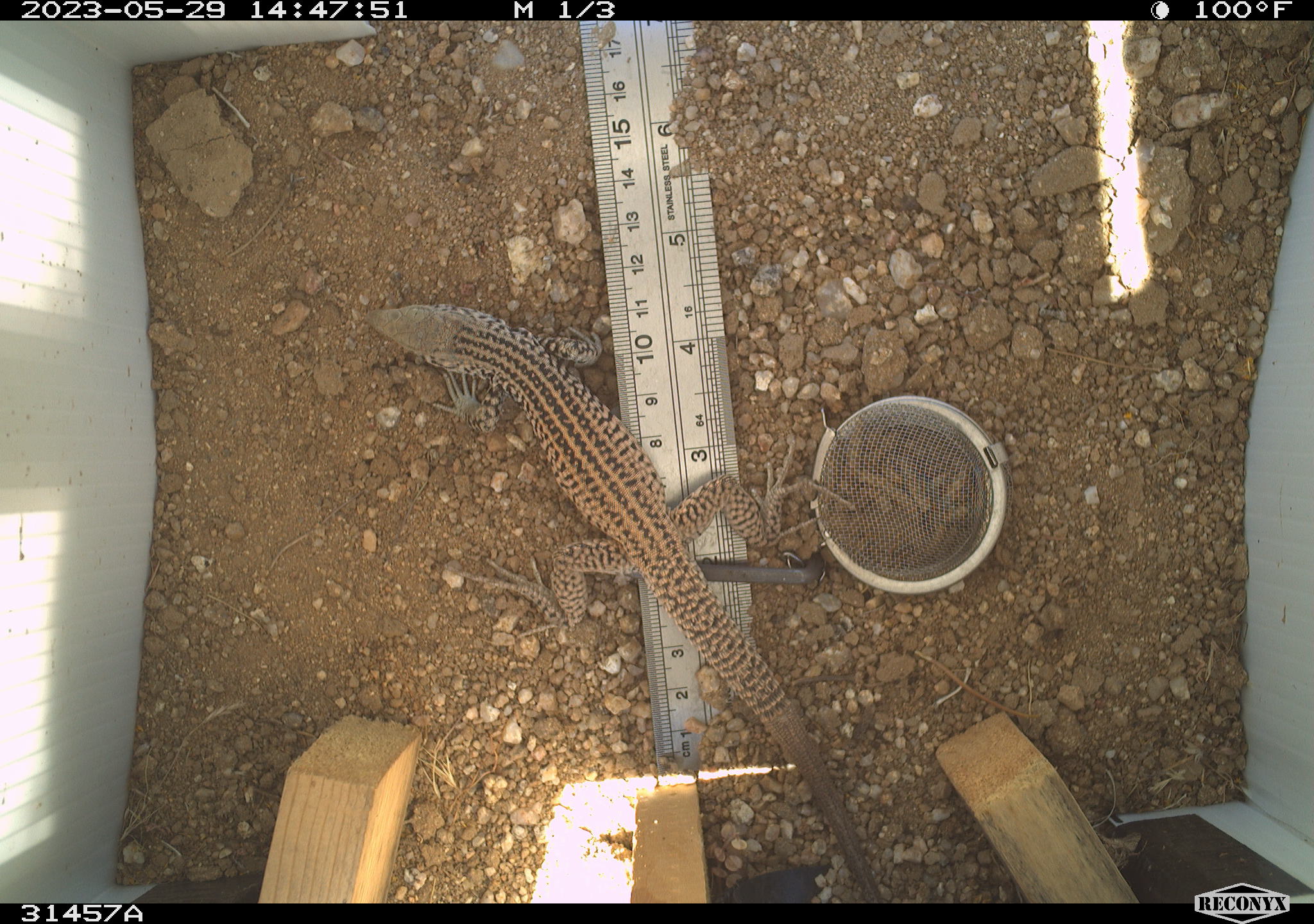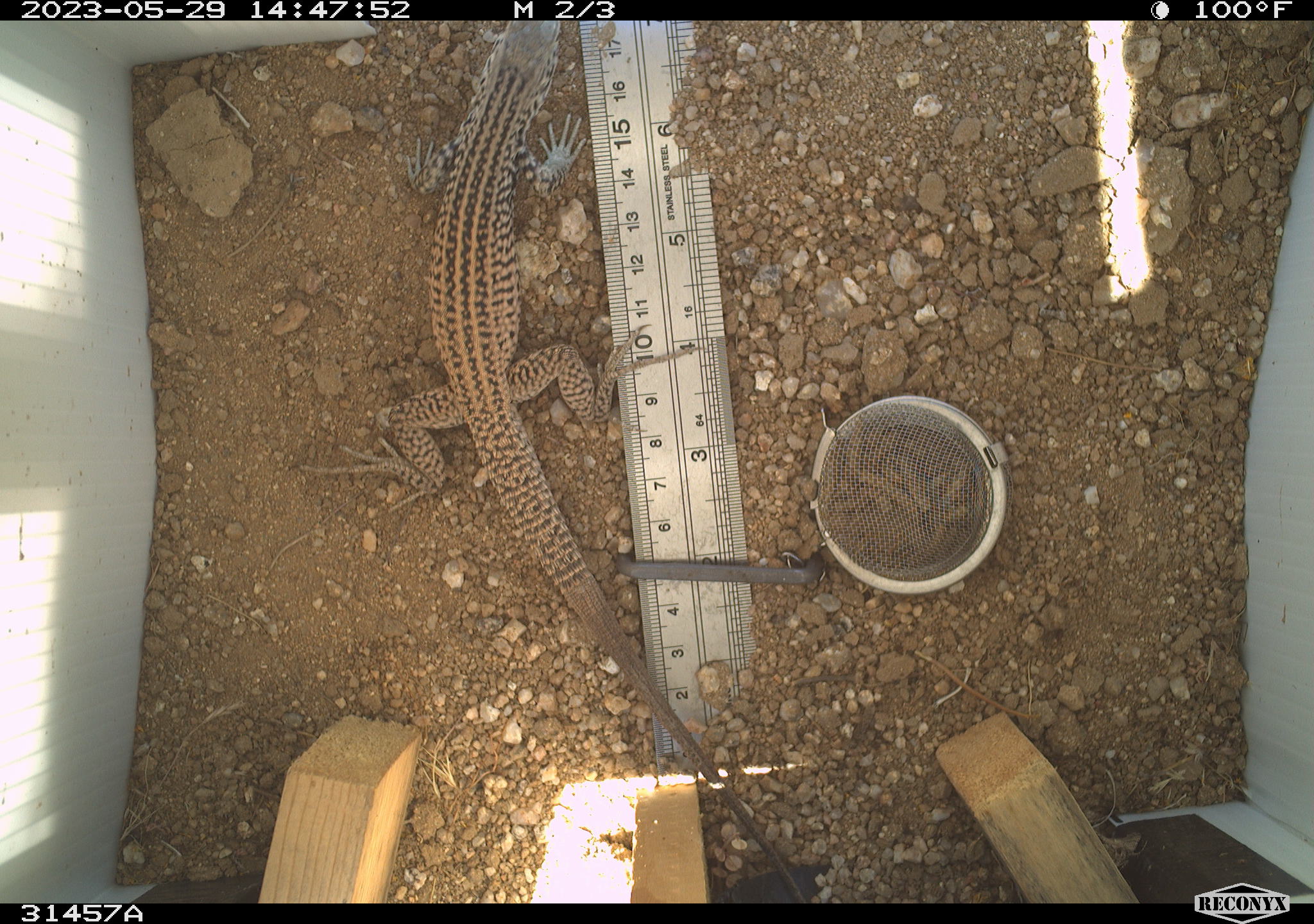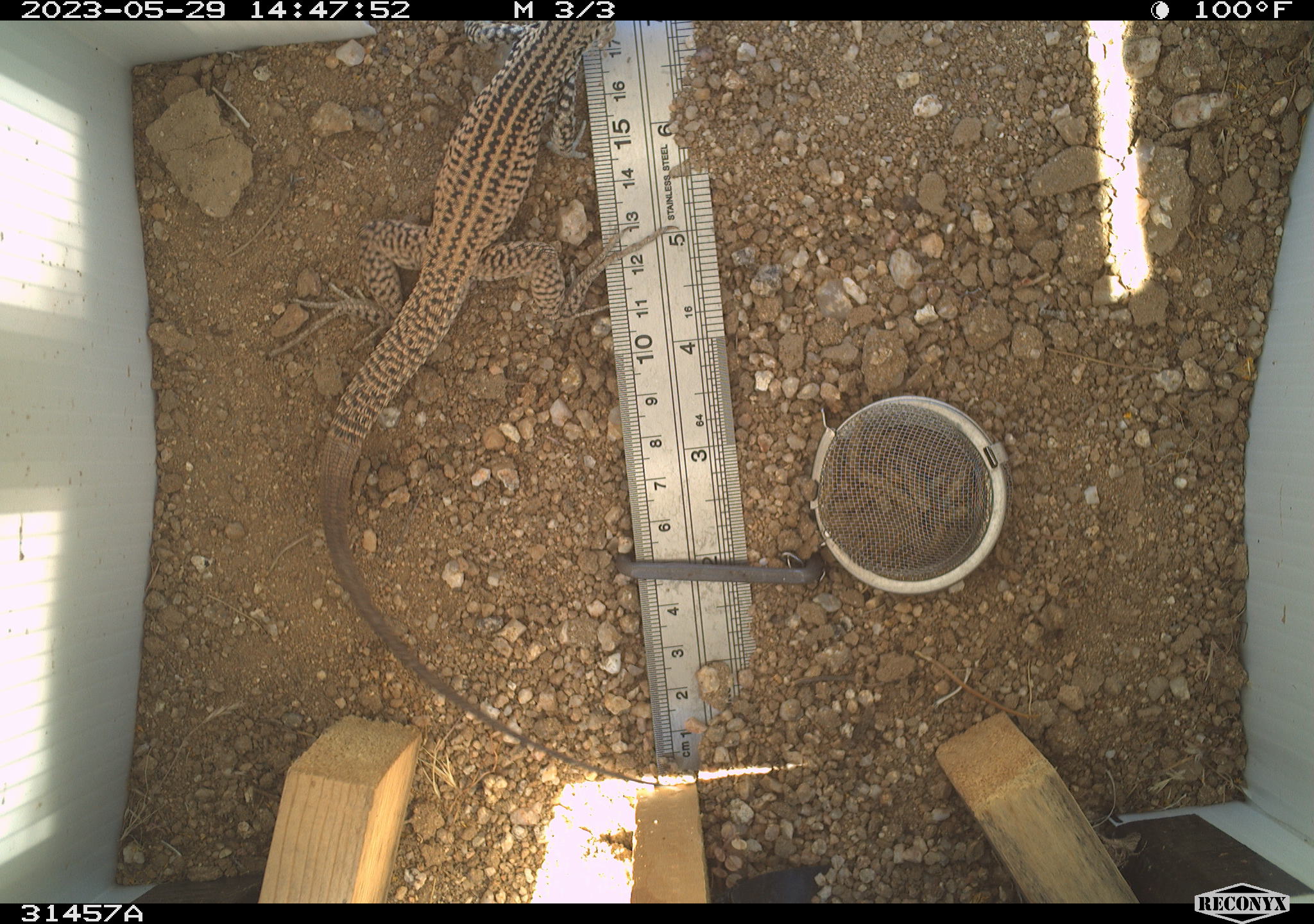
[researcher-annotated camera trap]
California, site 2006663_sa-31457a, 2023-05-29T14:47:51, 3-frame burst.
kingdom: Animalia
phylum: Chordata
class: Reptilia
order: Squamata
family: Teiidae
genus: Aspidoscelis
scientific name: Aspidoscelis tigris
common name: western whiptail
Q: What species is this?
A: Western whiptail (Aspidoscelis tigris).